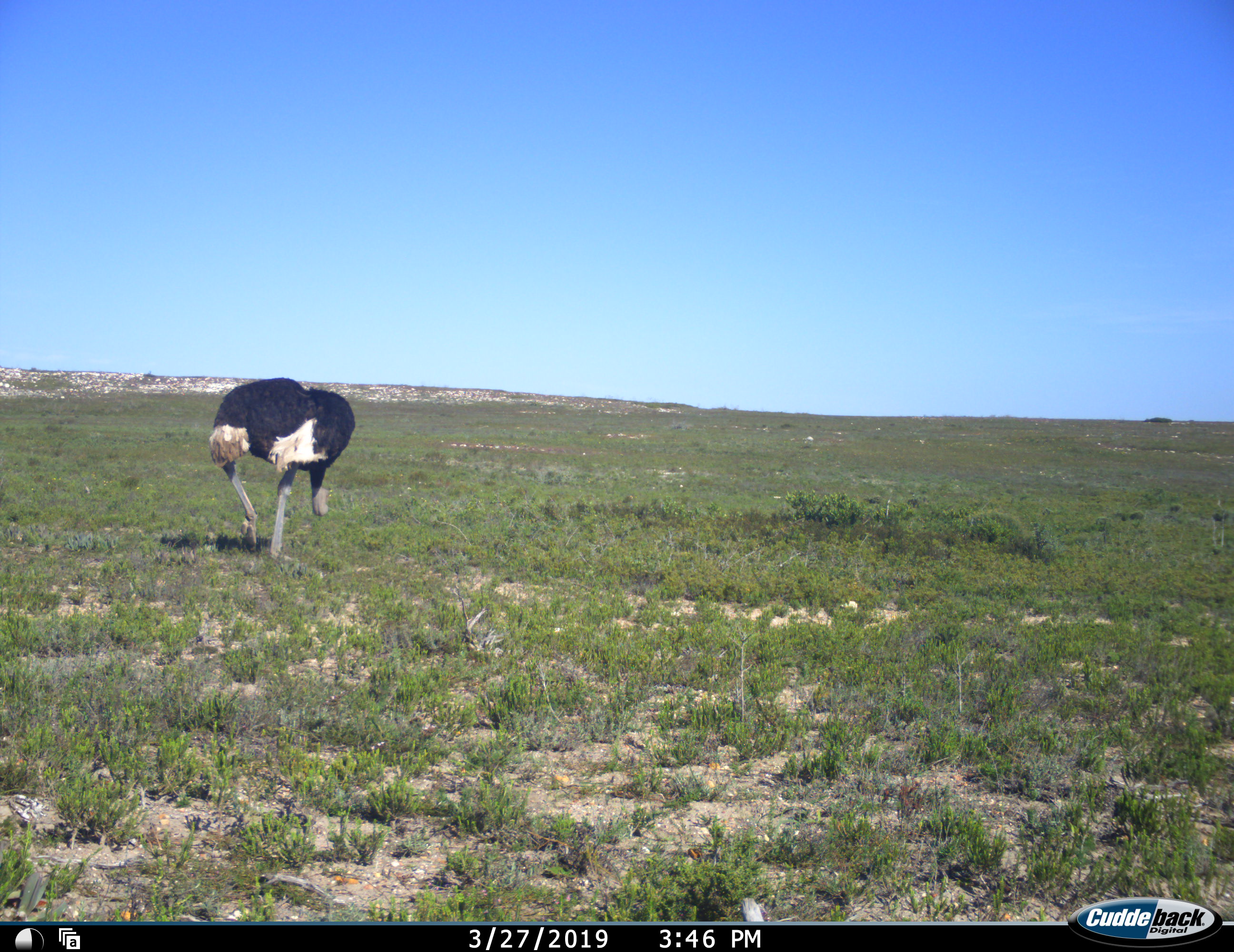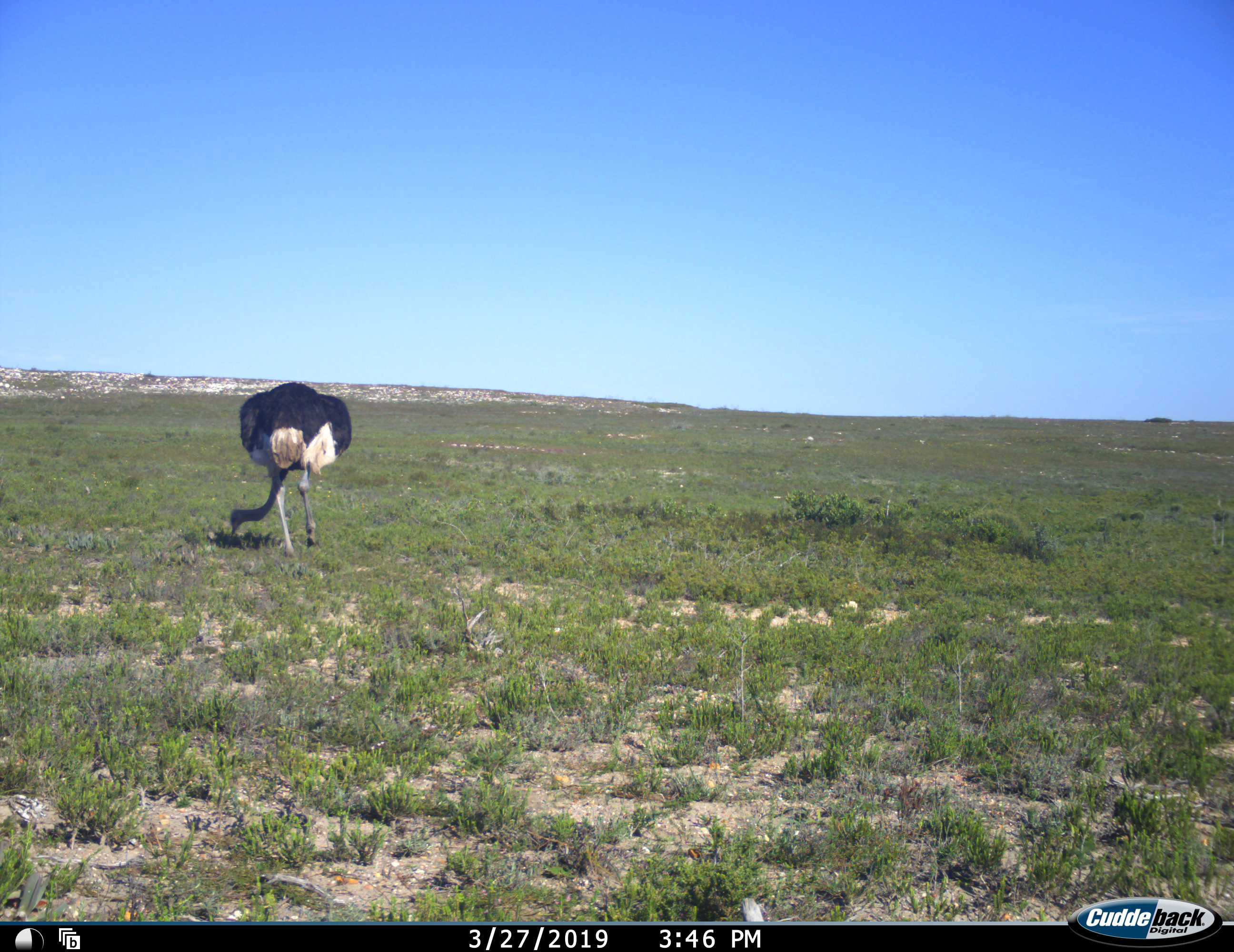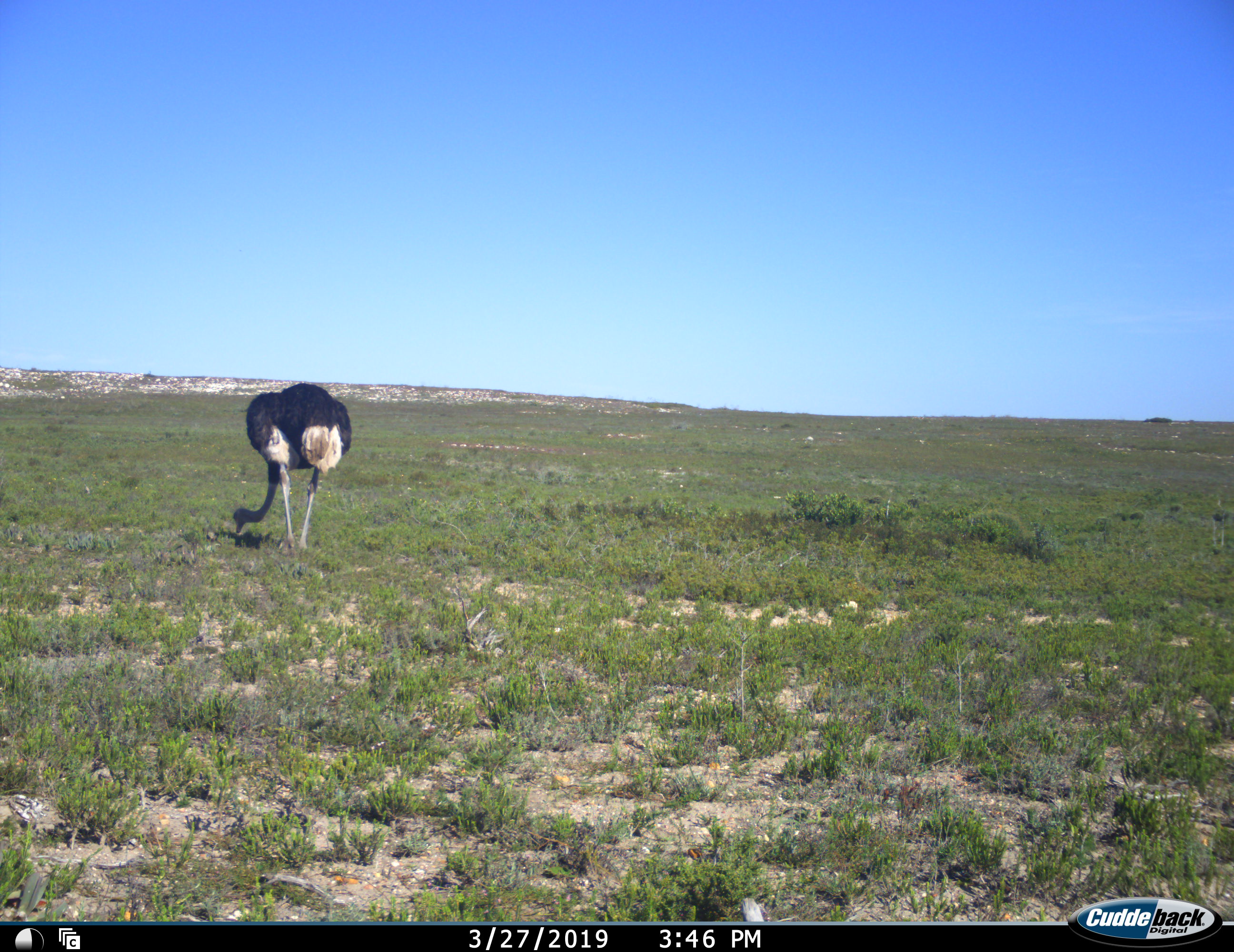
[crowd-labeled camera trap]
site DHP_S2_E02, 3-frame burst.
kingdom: Animalia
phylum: Chordata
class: Aves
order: Struthioniformes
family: Struthionidae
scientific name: Struthionidae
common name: ostrich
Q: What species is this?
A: Ostrich (Struthionidae).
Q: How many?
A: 1.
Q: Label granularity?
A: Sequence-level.